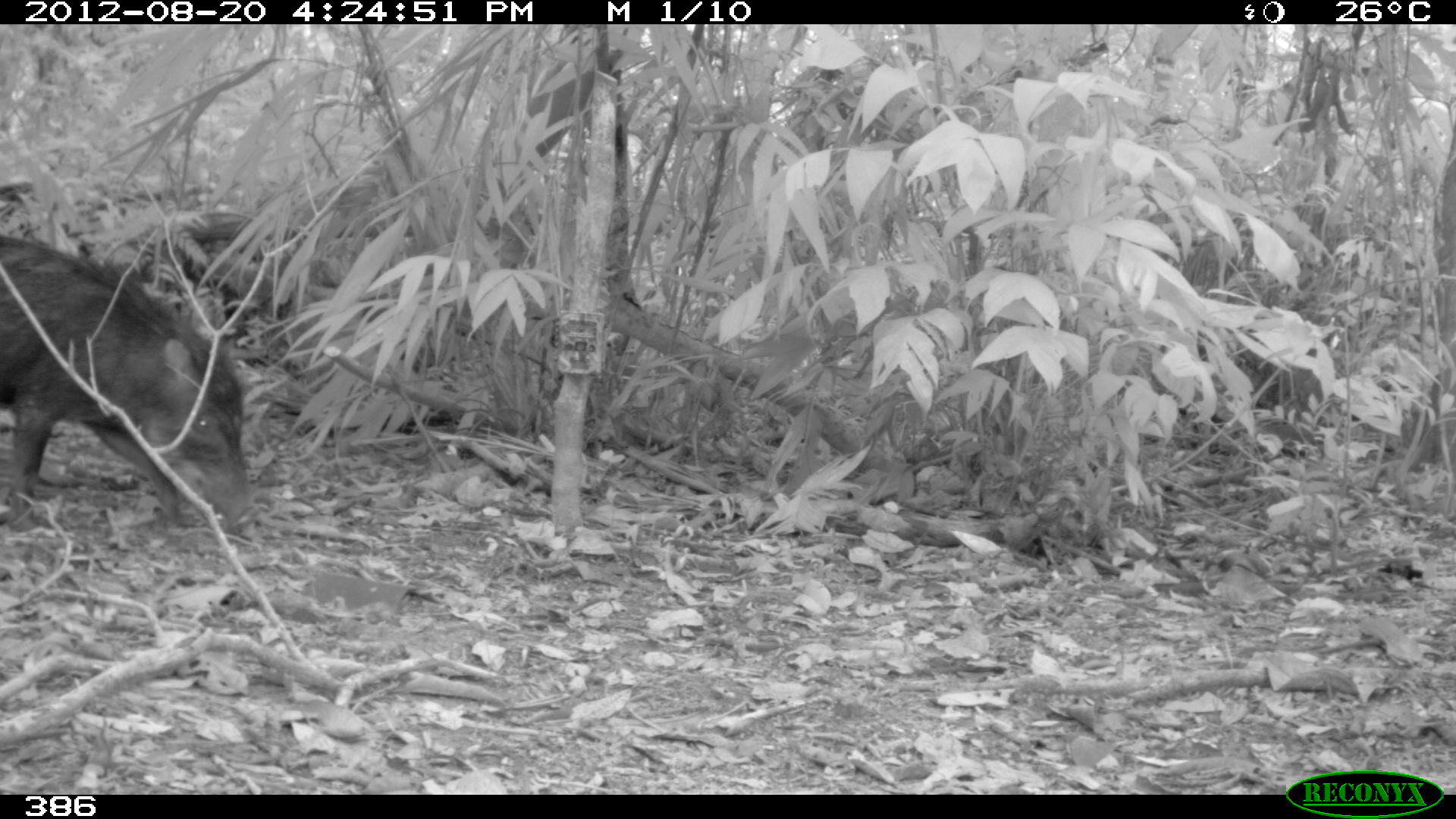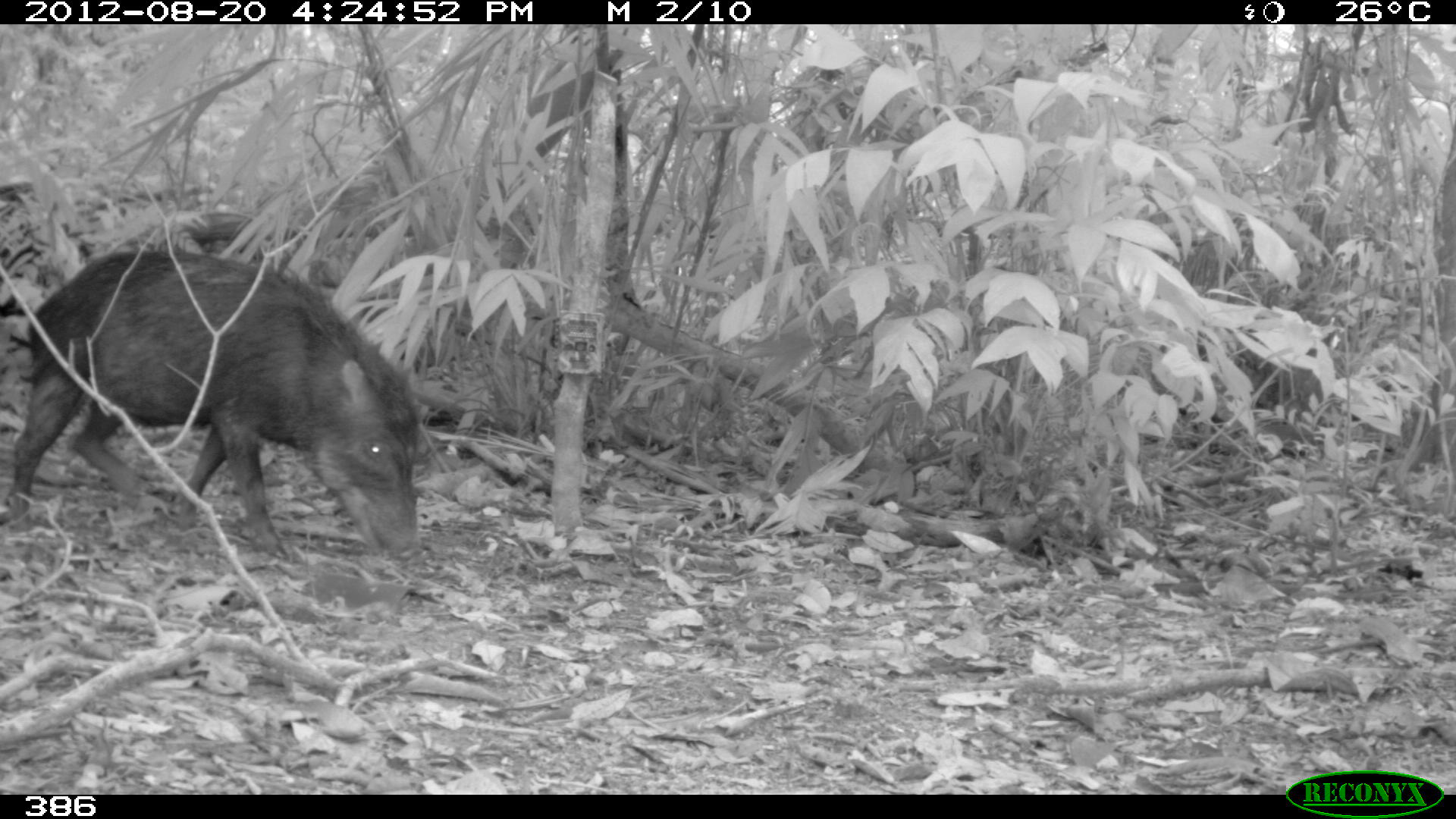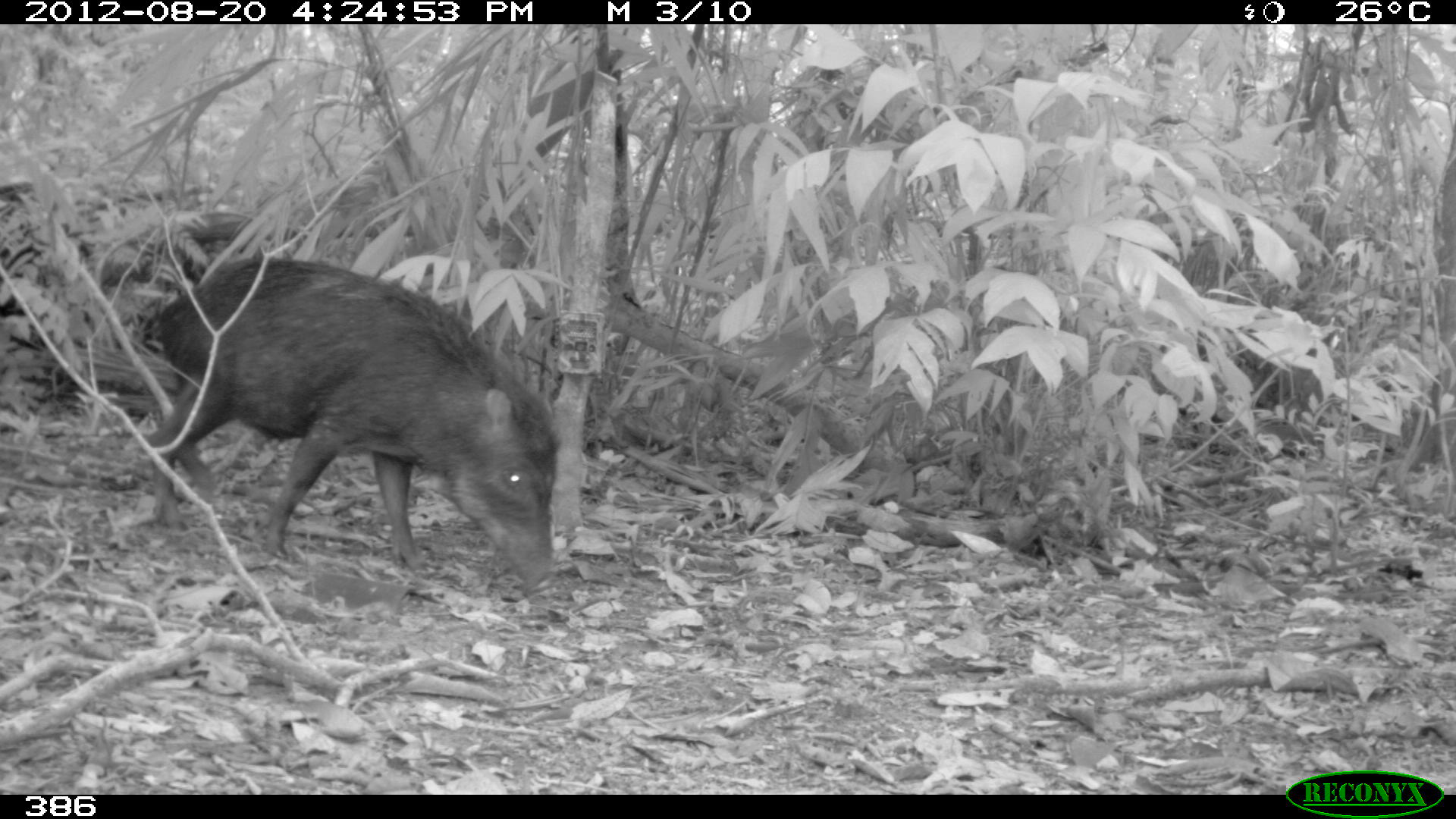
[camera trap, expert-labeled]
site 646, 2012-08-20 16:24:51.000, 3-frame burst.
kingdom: Animalia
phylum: Chordata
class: Mammalia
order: Artiodactyla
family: Tayassuidae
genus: Tayassu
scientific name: Tayassu pecari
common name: white-lipped peccary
Tayassu pecari (white-lipped peccary).